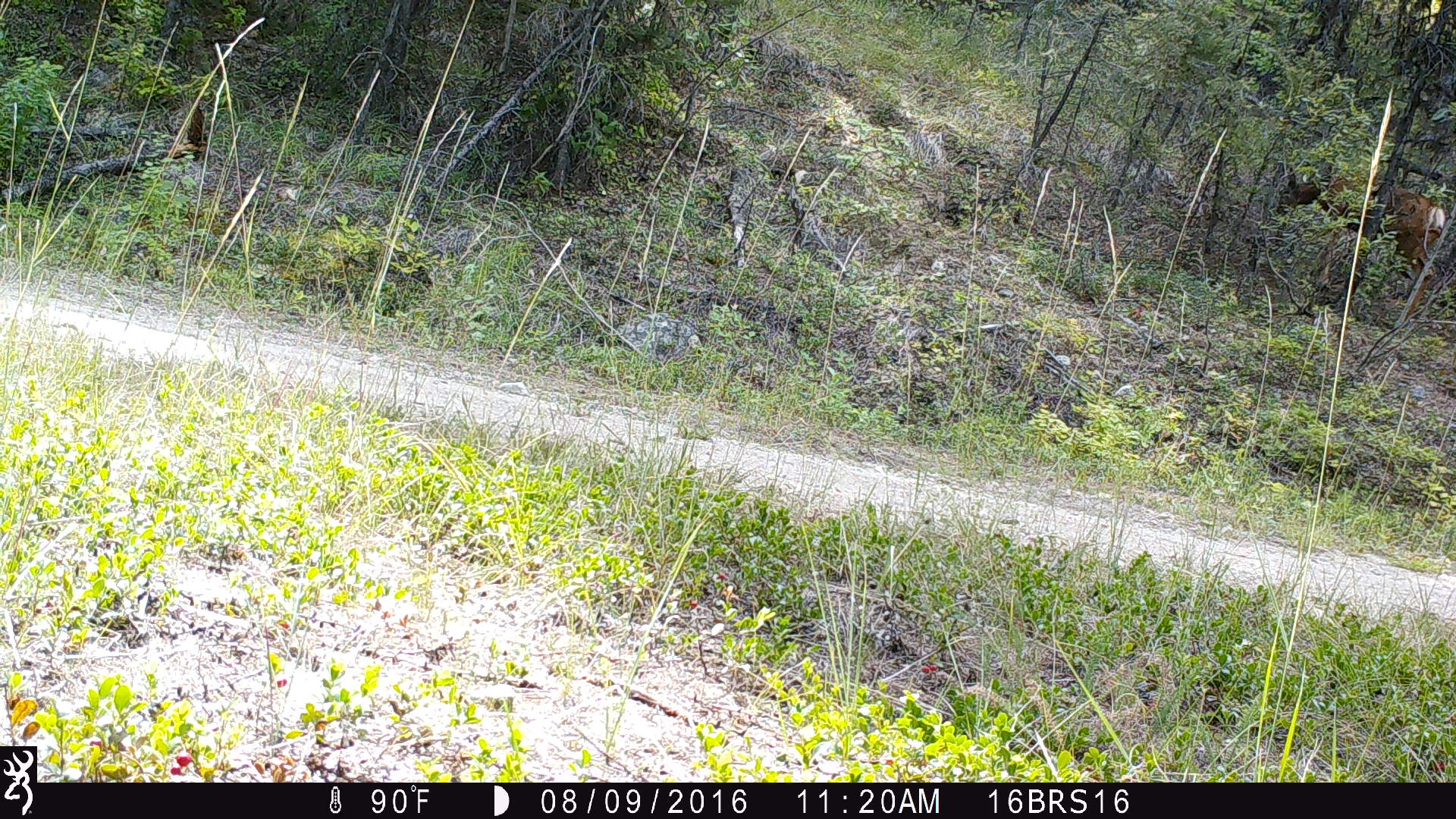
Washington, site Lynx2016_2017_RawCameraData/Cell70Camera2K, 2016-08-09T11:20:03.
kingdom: Animalia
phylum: Chordata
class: Mammalia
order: Artiodactyla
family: Cervidae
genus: Odocoileus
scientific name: Odocoileus hemionus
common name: mule deer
Odocoileus hemionus (mule deer). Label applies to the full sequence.